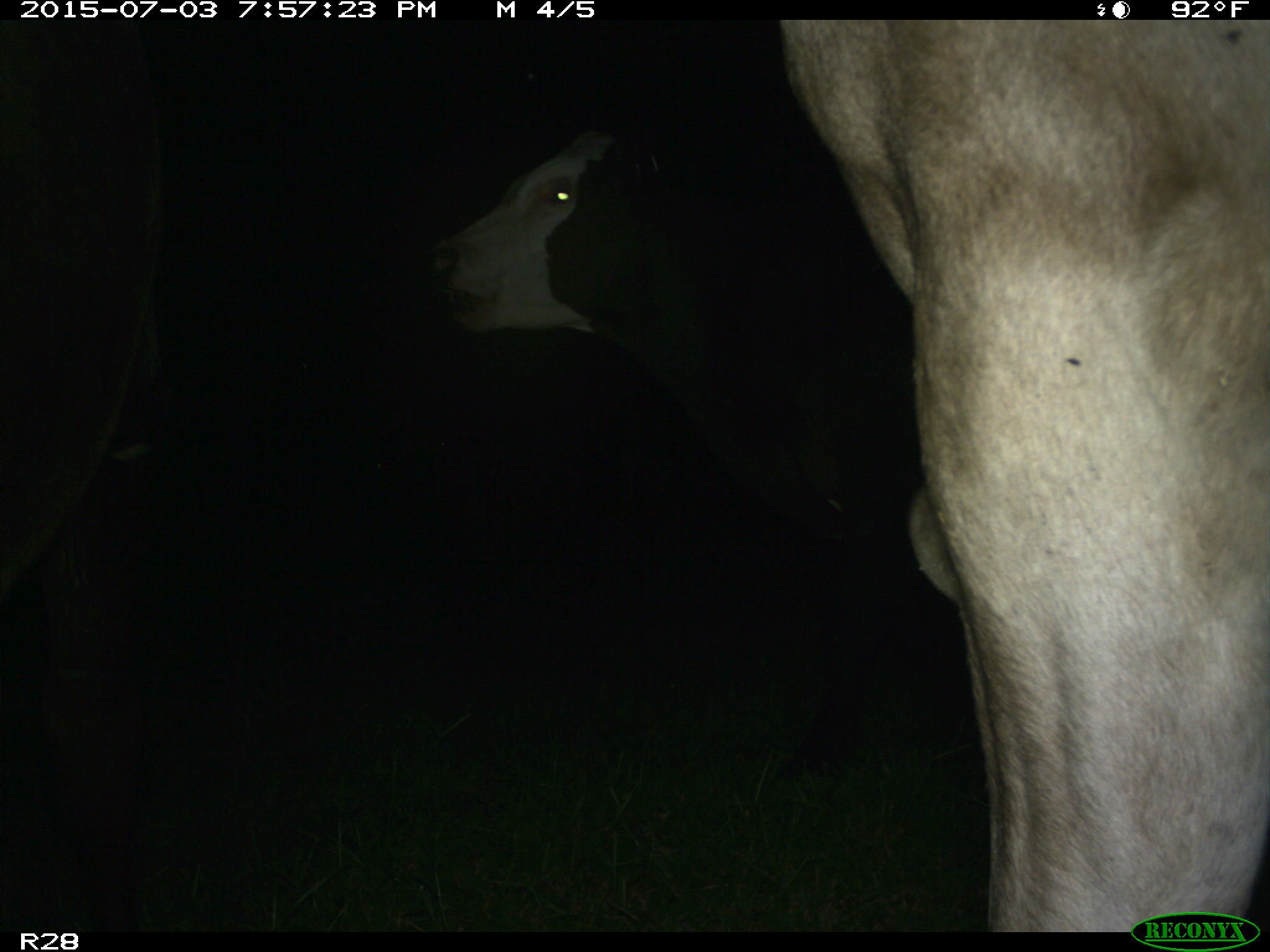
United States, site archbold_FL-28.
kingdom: Animalia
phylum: Chordata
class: Mammalia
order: Artiodactyla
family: Bovidae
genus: Bos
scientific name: Bos taurus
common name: domestic cow